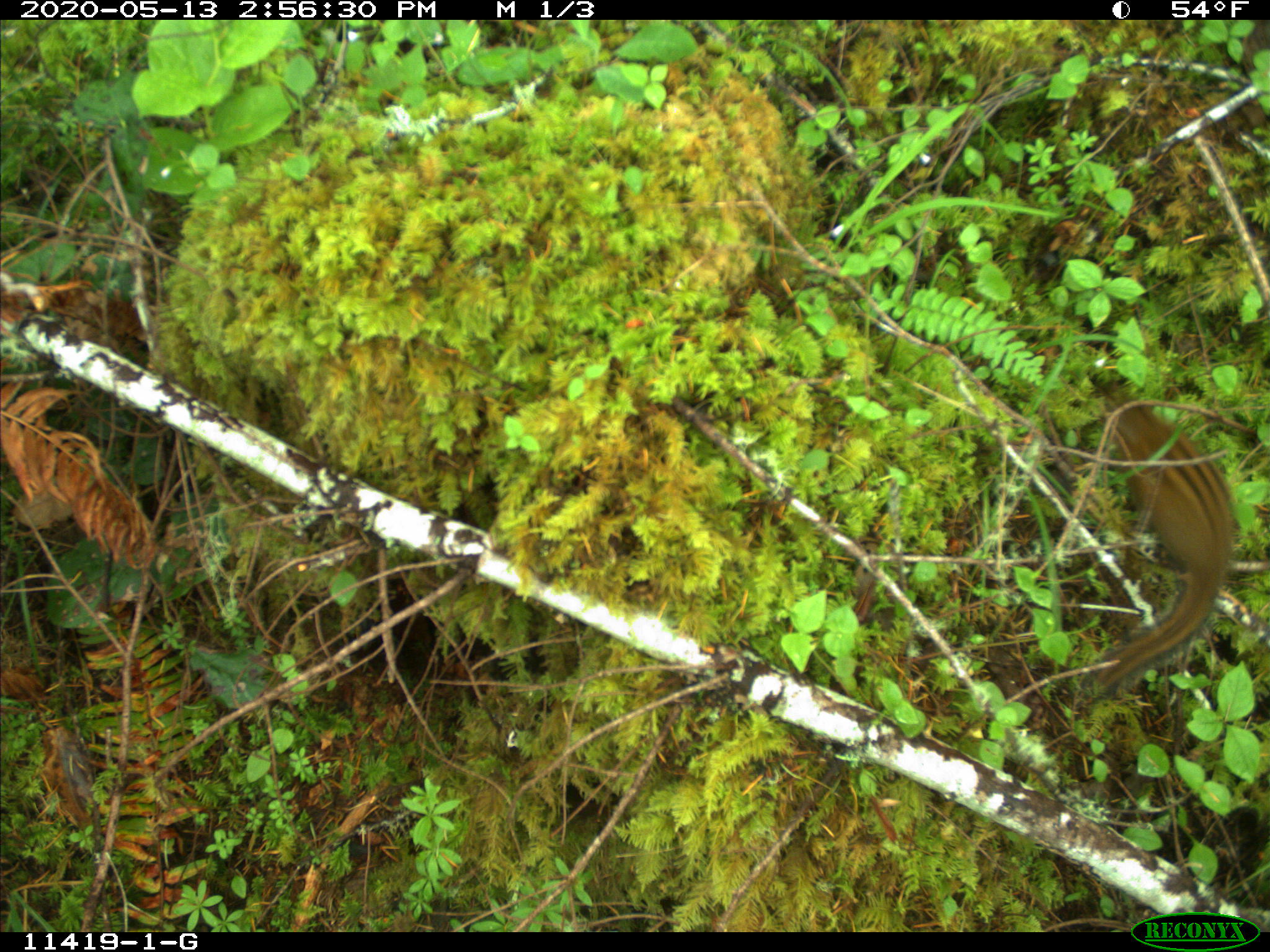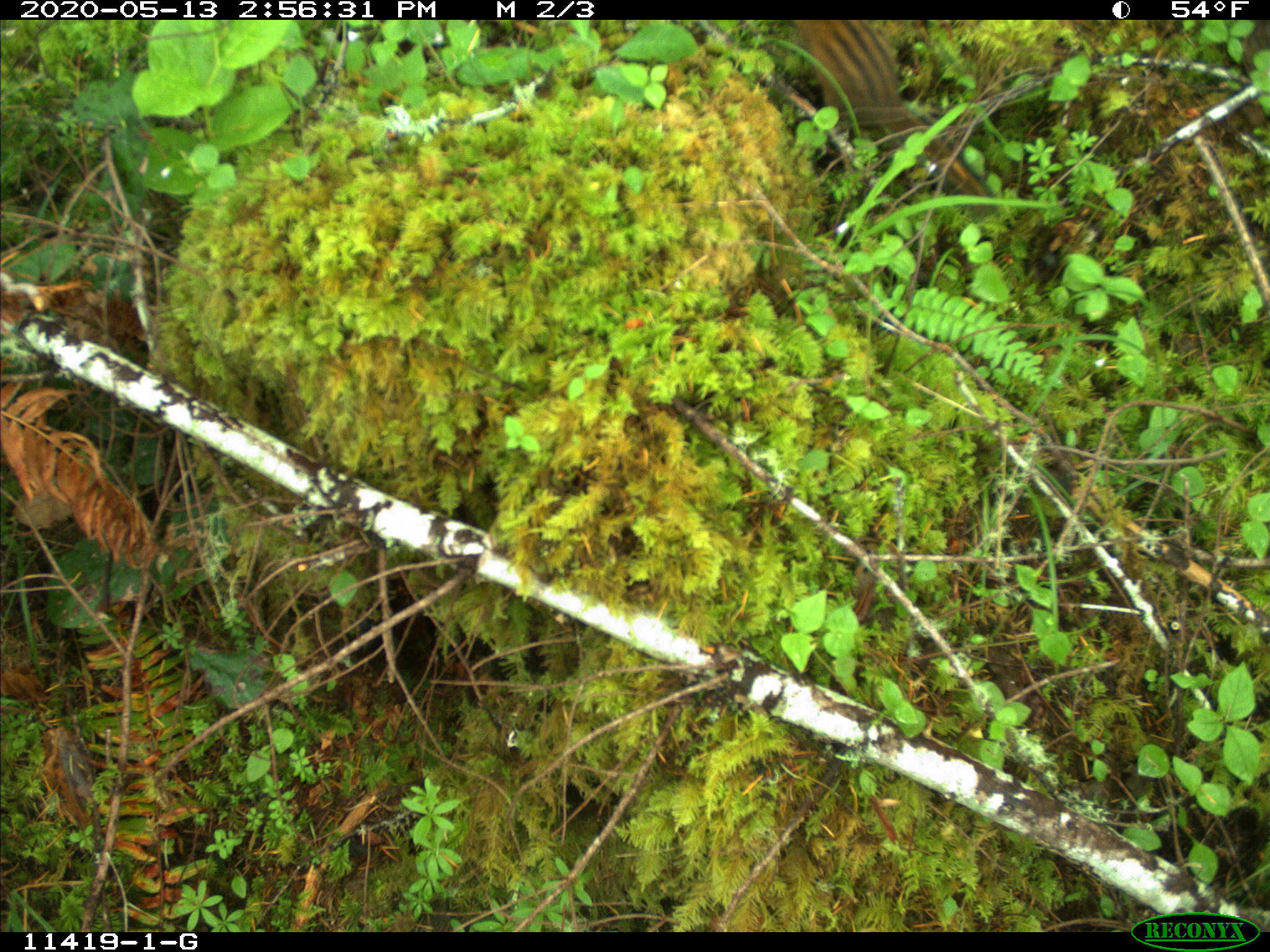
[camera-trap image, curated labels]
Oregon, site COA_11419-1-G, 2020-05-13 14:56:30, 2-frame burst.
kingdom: Animalia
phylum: Chordata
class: Mammalia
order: Rodentia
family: Sciuridae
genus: Neotamias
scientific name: Neotamias townsendii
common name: townsend's chipmunk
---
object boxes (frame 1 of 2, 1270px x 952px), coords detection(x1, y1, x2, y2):
townsend's chipmunk: detection(1094, 351, 1251, 701)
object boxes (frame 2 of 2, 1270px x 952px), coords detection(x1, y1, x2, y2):
townsend's chipmunk: detection(801, 27, 984, 190)